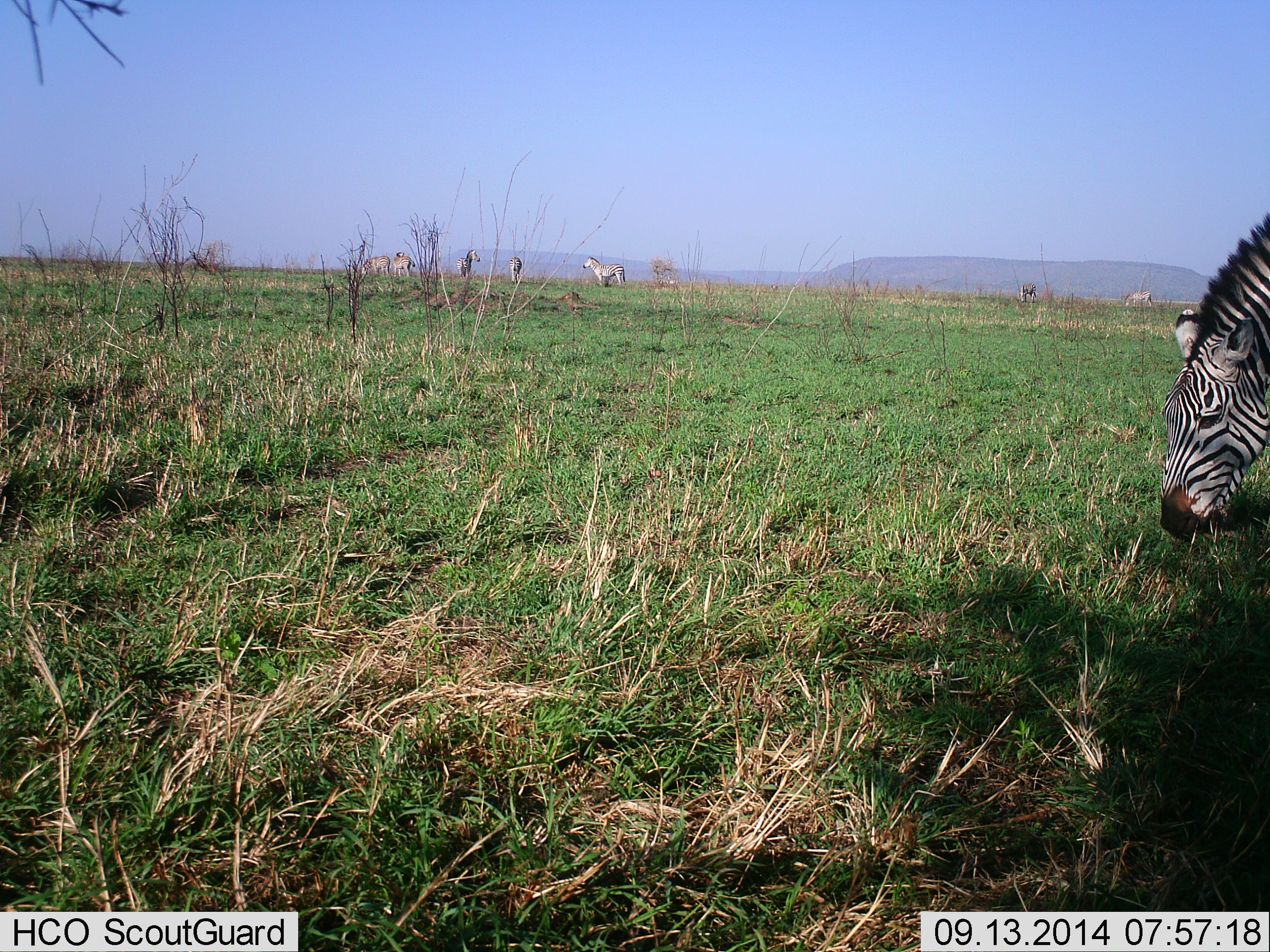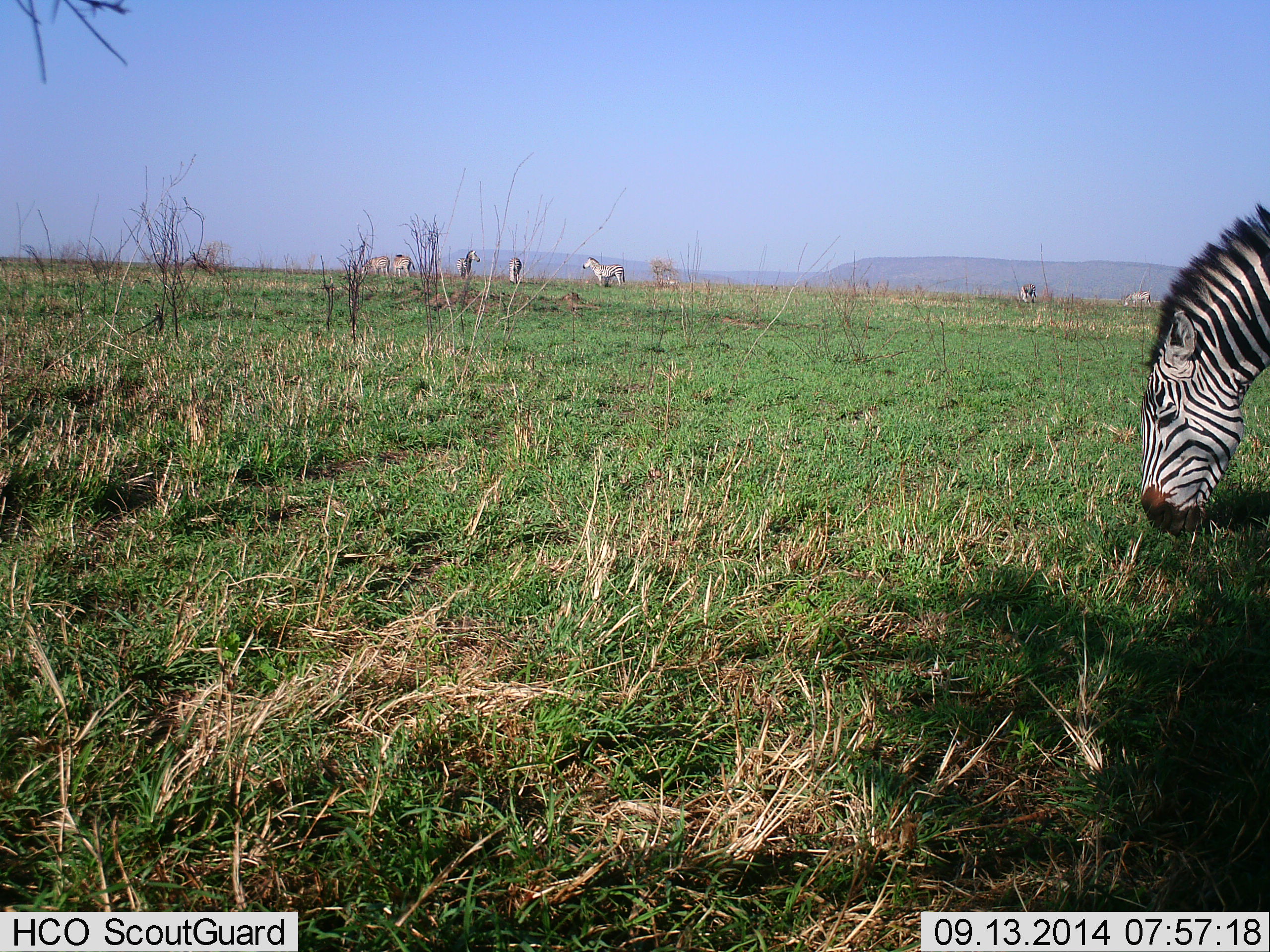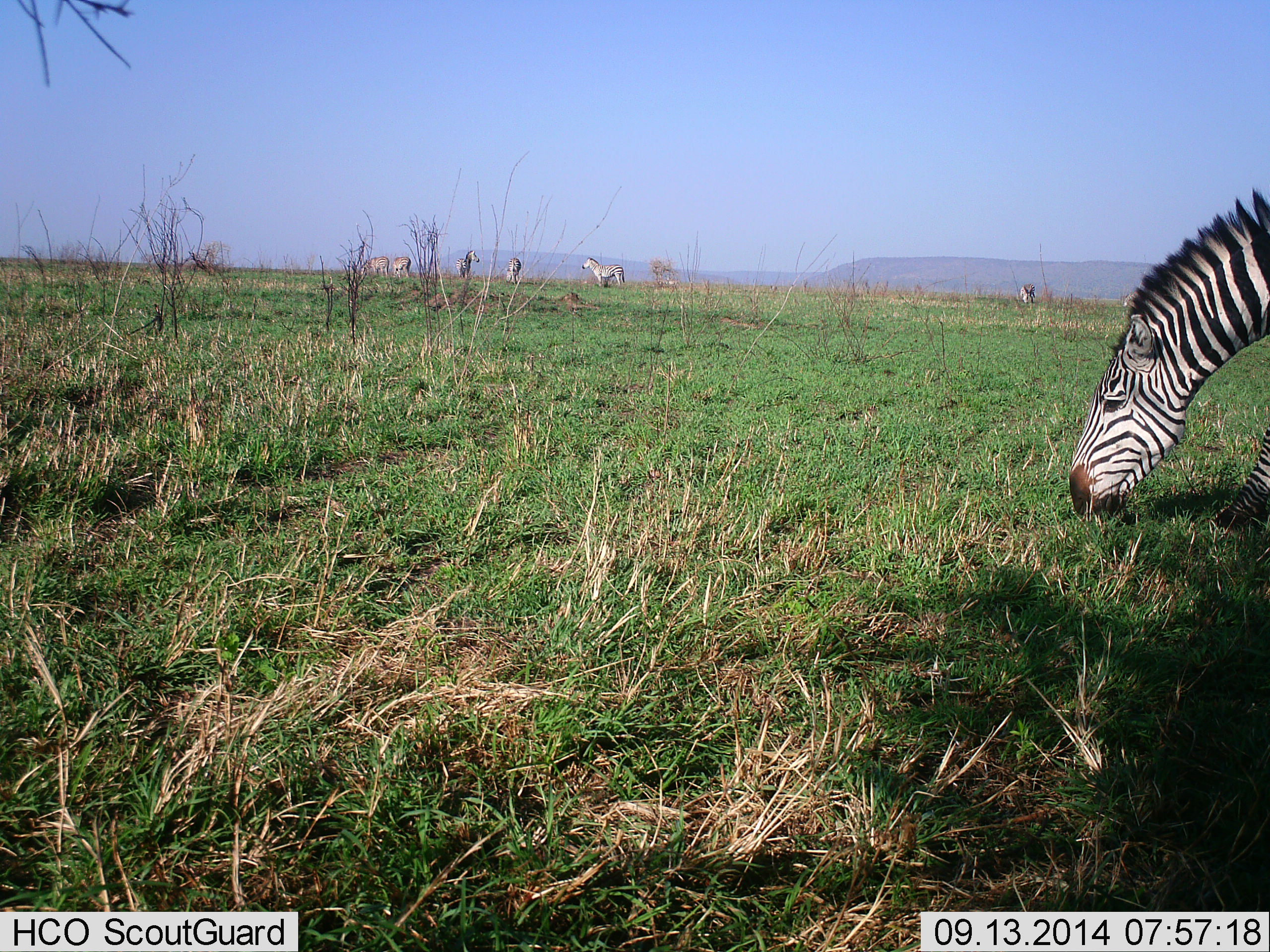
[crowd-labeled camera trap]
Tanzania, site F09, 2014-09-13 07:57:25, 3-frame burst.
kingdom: Animalia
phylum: Chordata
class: Mammalia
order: Perissodactyla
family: Equidae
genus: Equus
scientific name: Equus quagga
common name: plains zebra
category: zebra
Zebra (plains zebra) (Equus quagga), count 8. Behavior (volunteer vote fractions): standing 100%, resting 0%, moving 10%, interacting 0%. Young present (vote fraction): 0%. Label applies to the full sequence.